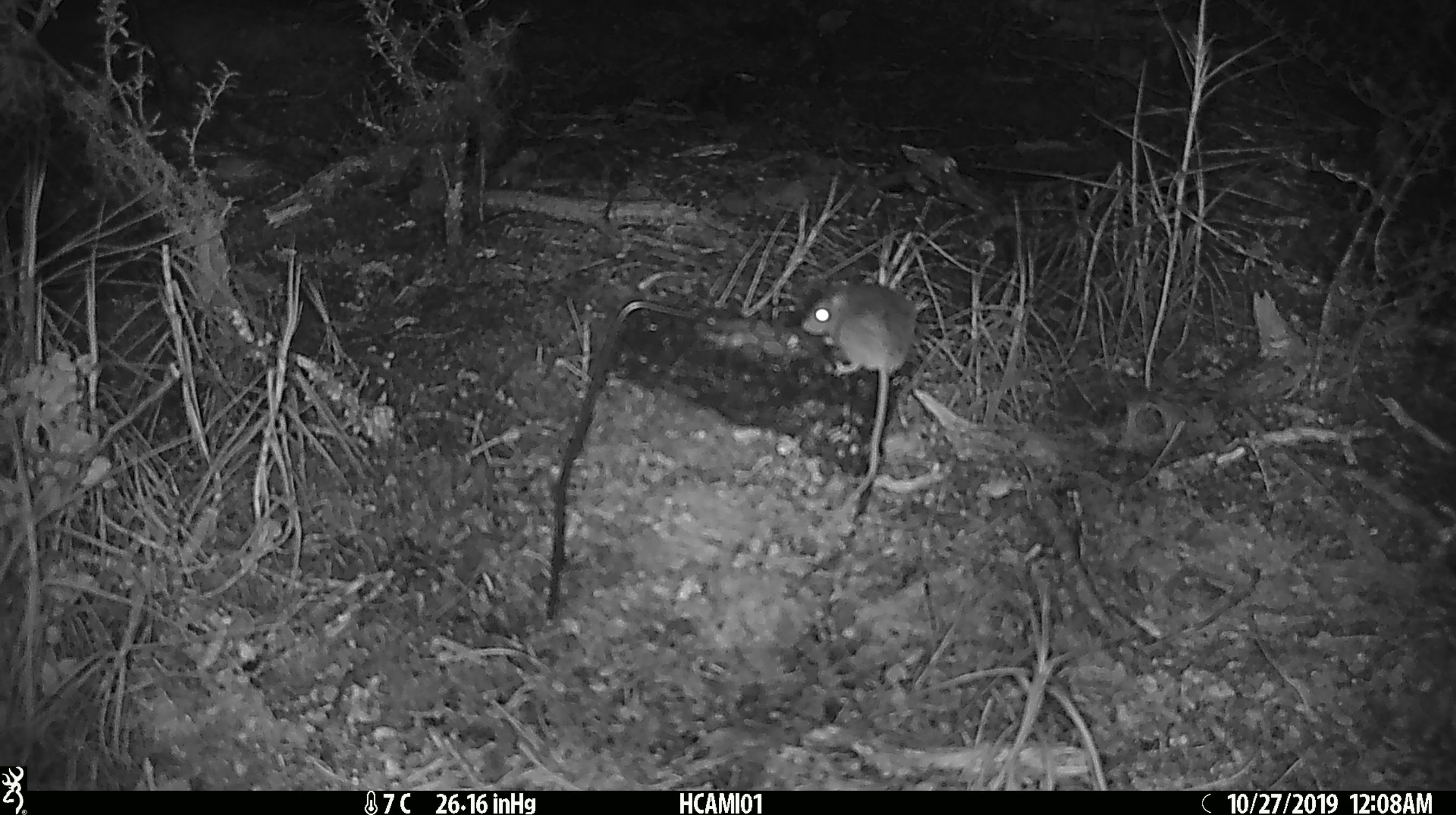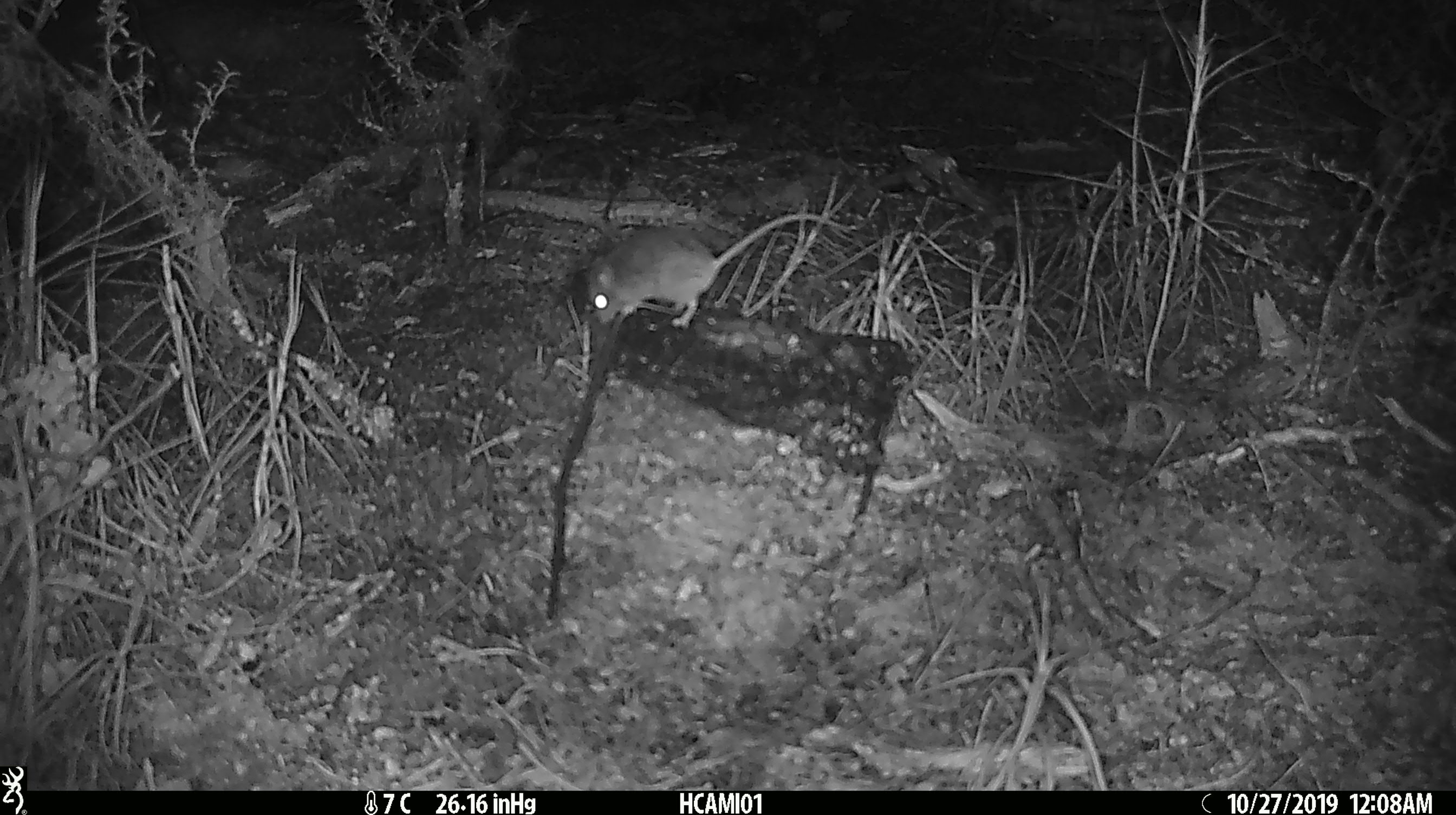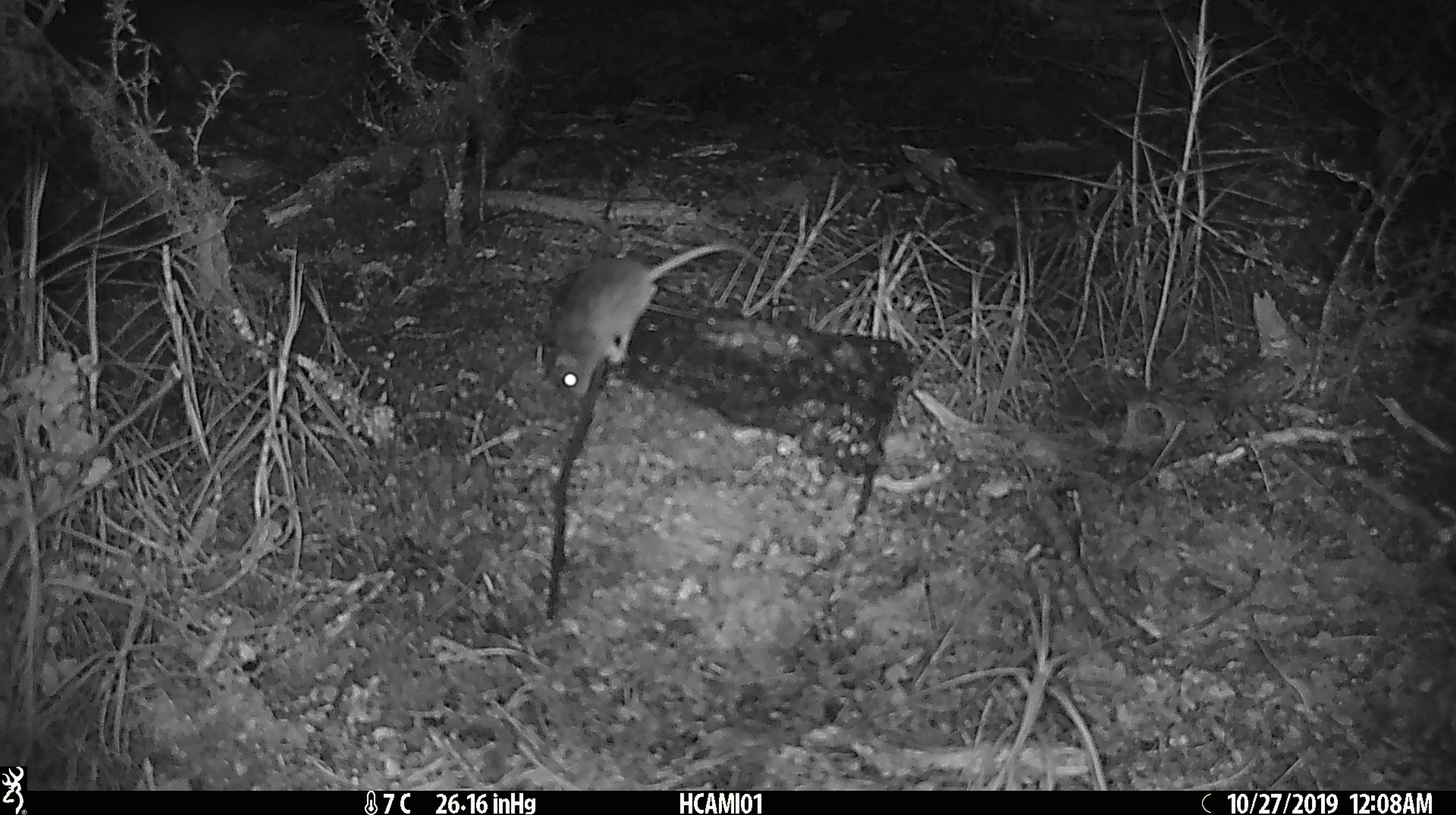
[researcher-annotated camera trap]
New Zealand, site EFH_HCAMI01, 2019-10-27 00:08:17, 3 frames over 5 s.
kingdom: Animalia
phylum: Chordata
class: Mammalia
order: Rodentia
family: Muridae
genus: Mus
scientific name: Mus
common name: mouse